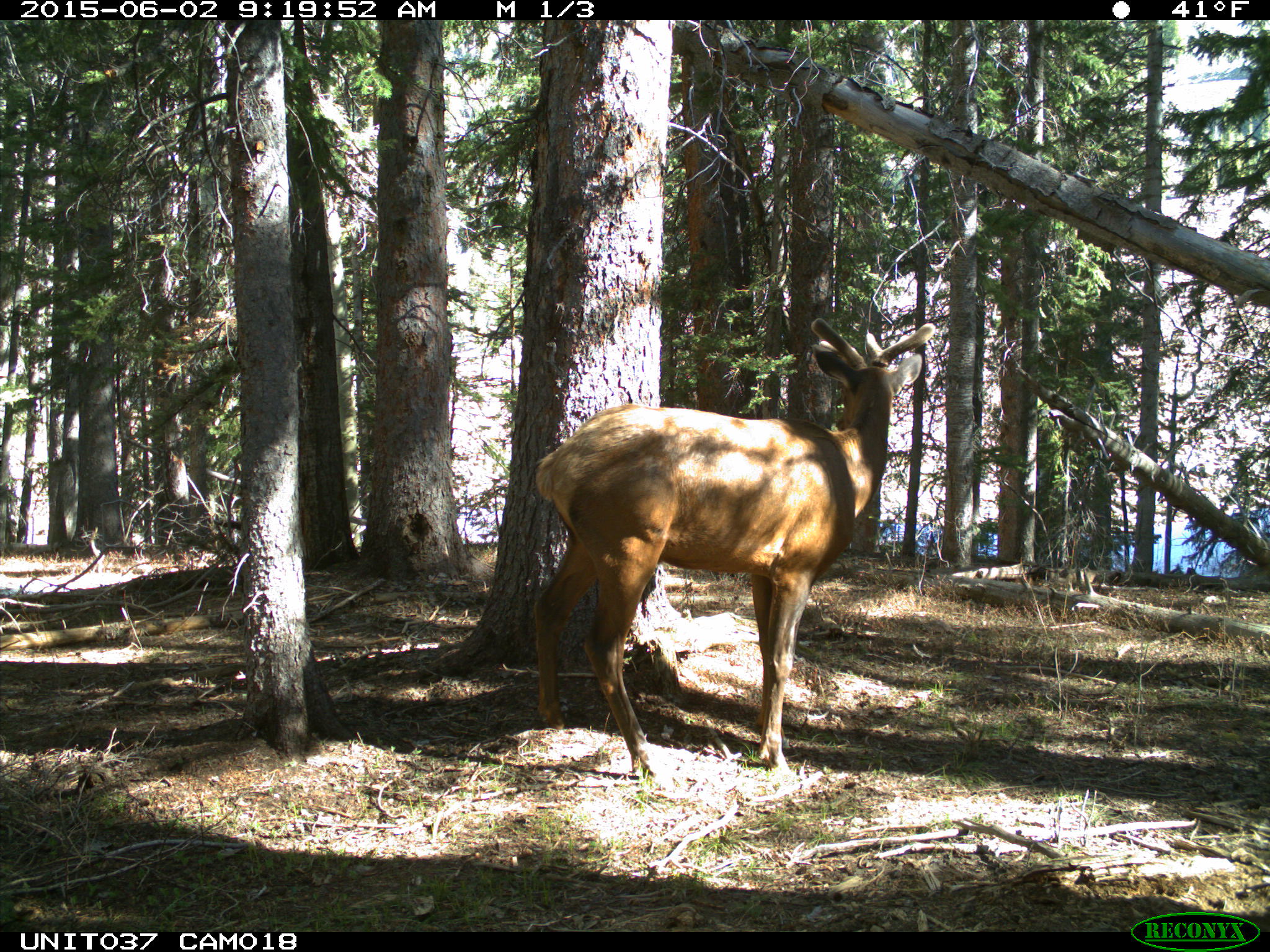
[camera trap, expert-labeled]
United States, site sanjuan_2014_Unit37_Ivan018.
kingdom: Animalia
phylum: Chordata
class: Mammalia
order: Artiodactyla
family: Cervidae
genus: Cervus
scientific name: Cervus elaphus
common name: red deer